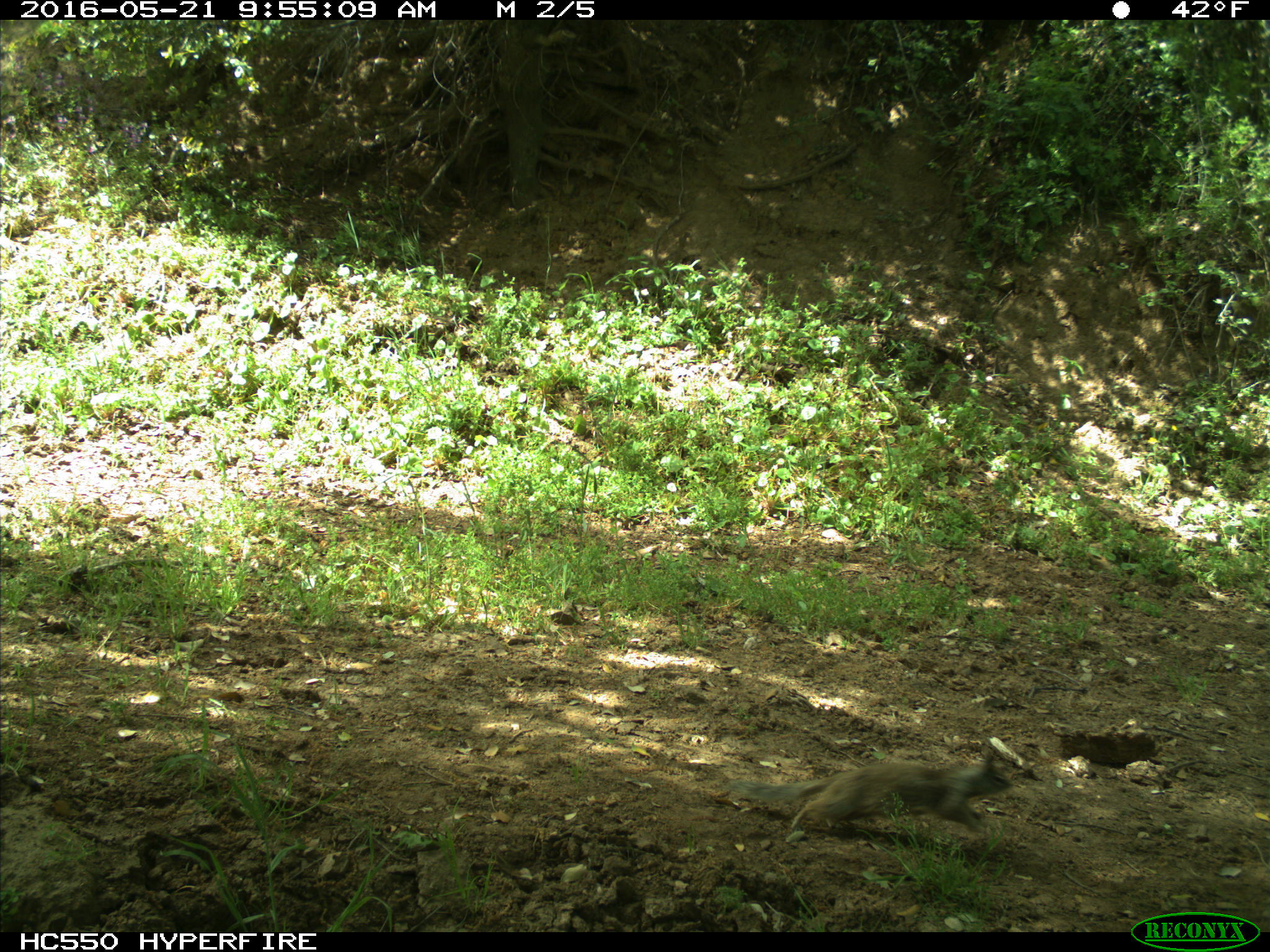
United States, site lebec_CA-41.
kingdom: Animalia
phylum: Chordata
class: Mammalia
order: Rodentia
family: Sciuridae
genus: Otospermophilus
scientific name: Otospermophilus beecheyi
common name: california ground squirrel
Otospermophilus beecheyi (california ground squirrel).